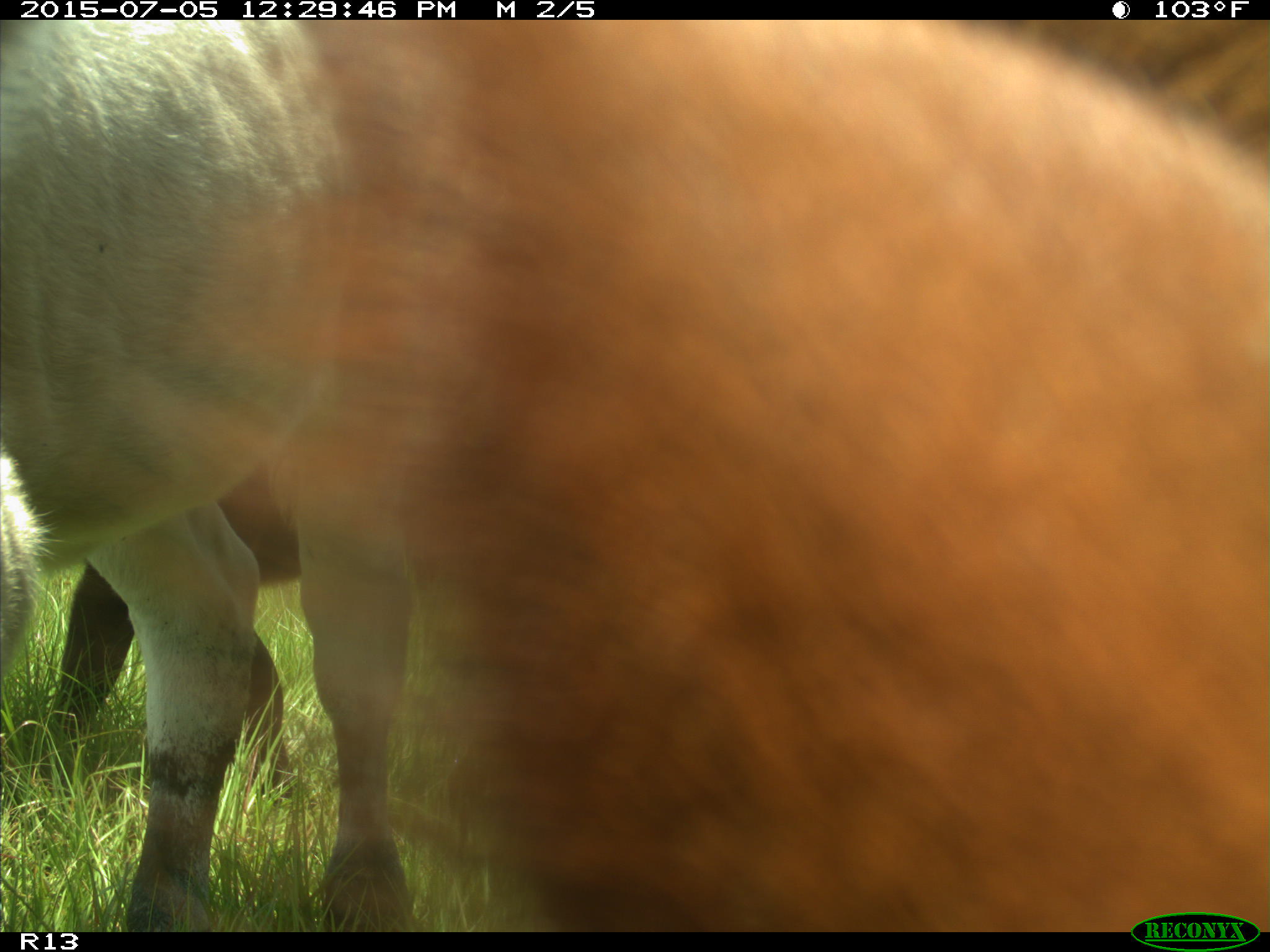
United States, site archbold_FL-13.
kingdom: Animalia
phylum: Chordata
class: Mammalia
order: Artiodactyla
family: Bovidae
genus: Bos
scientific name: Bos taurus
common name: domestic cow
Bos taurus (domestic cow).